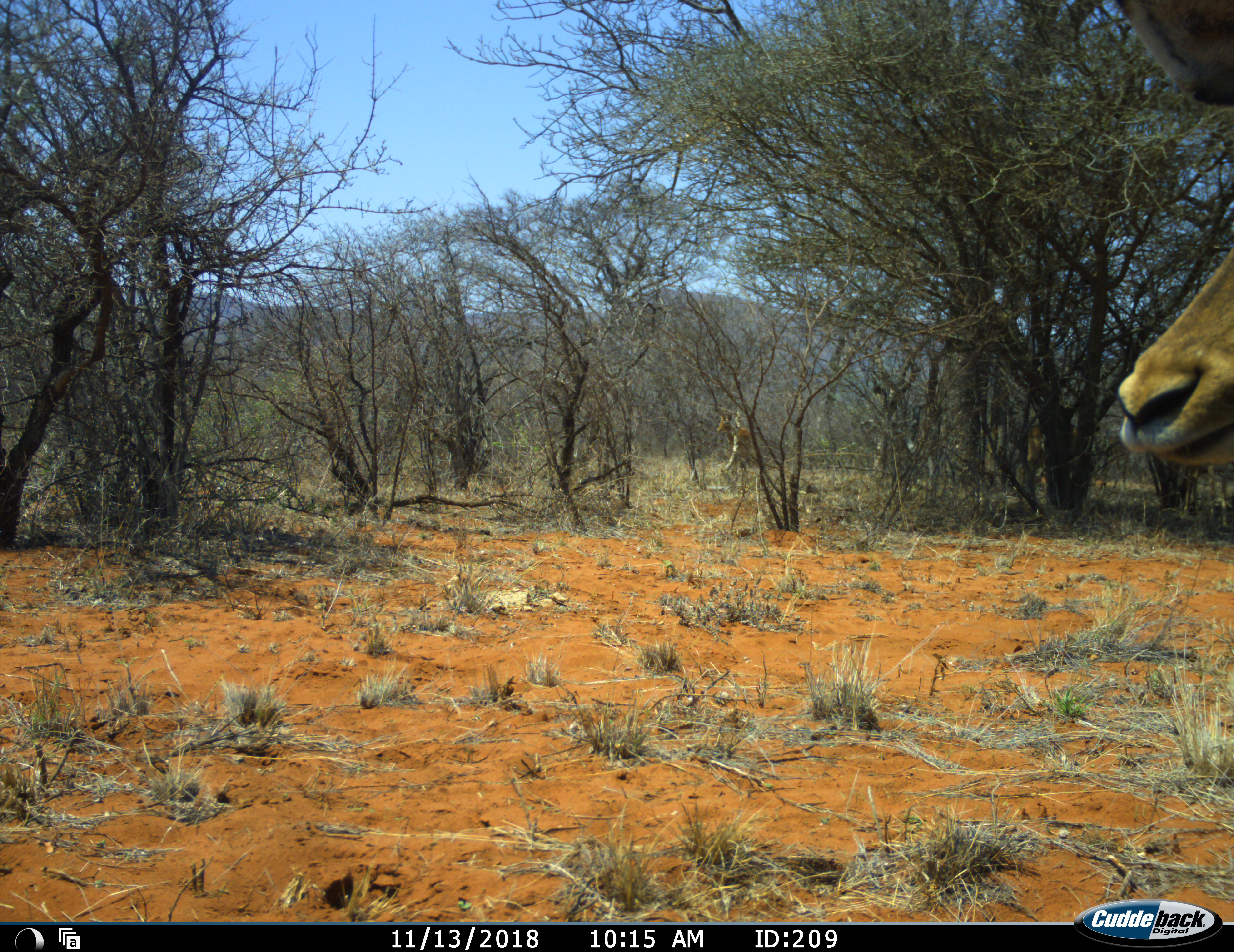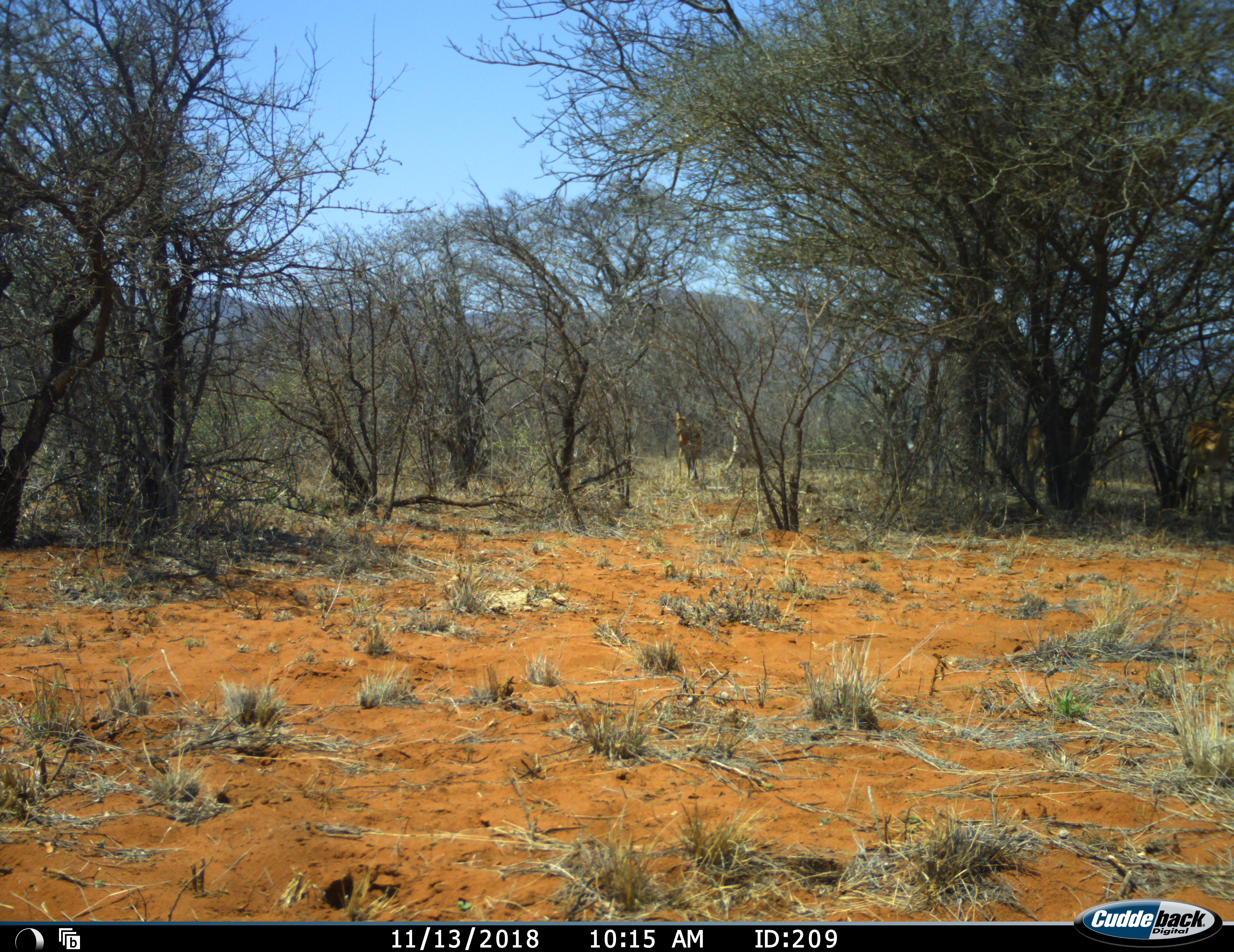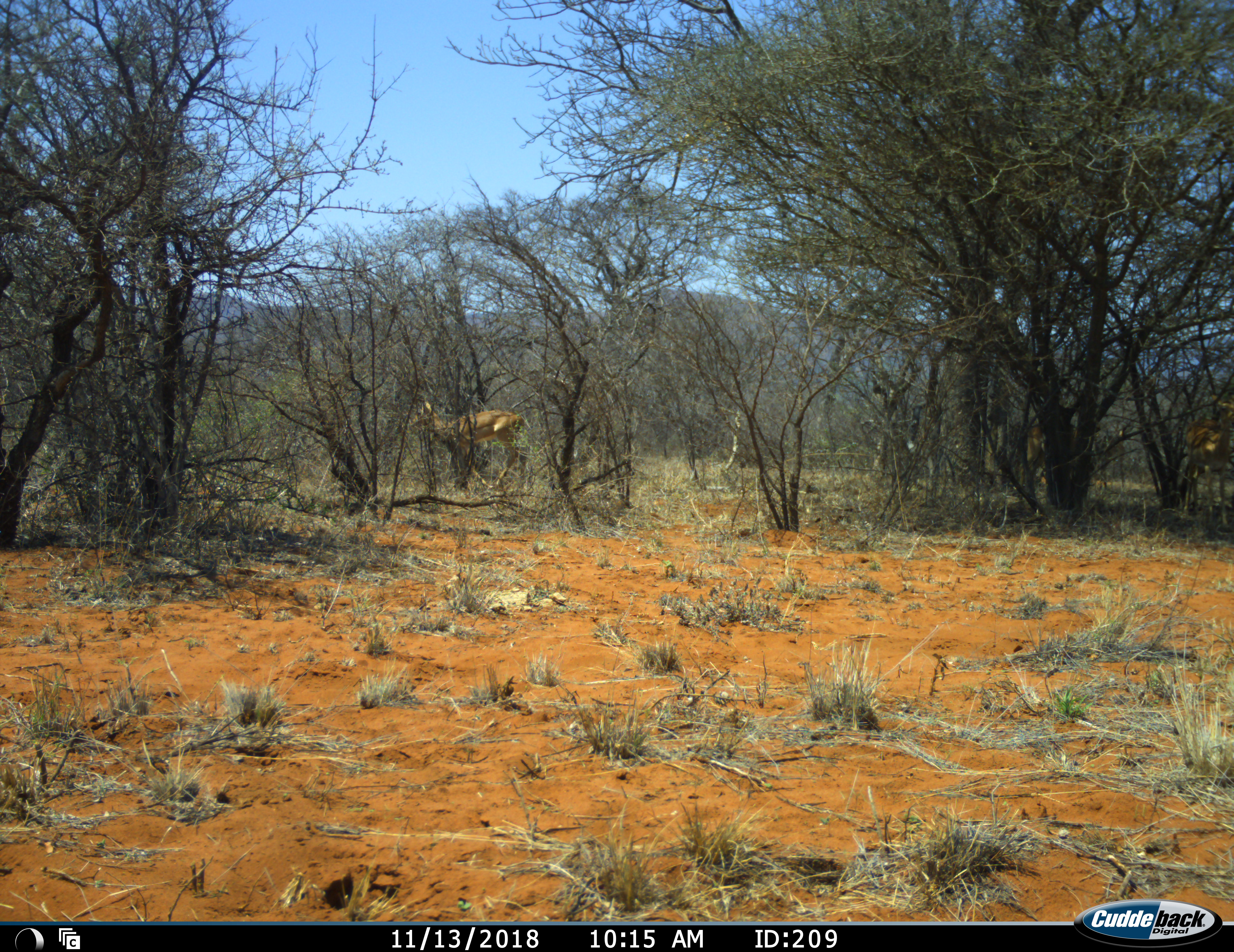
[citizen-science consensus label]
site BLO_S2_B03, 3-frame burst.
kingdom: Animalia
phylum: Chordata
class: Mammalia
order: Artiodactyla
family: Bovidae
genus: Aepyceros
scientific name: Aepyceros melampus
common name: impala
Impala (Aepyceros melampus), count 3. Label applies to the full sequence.